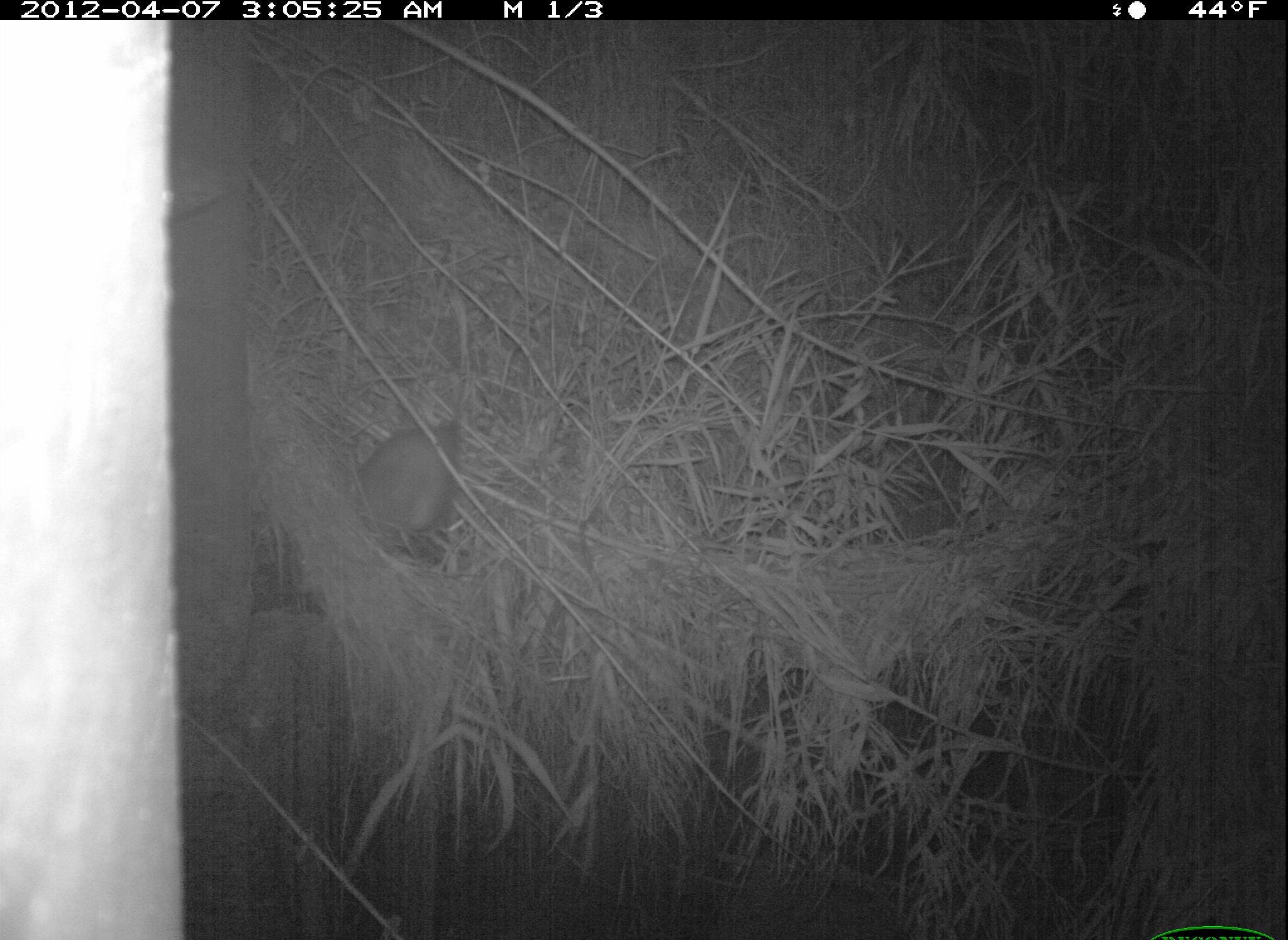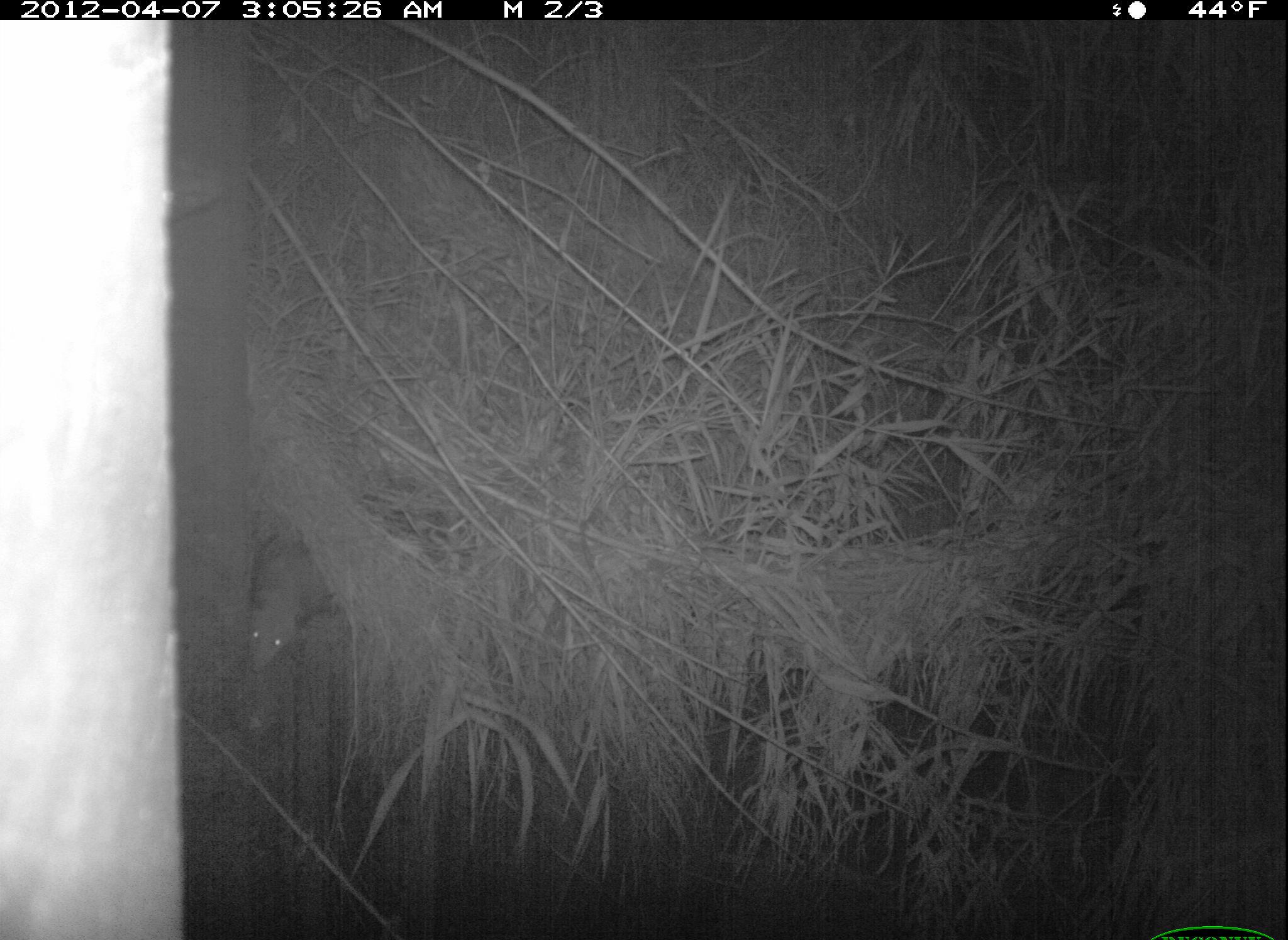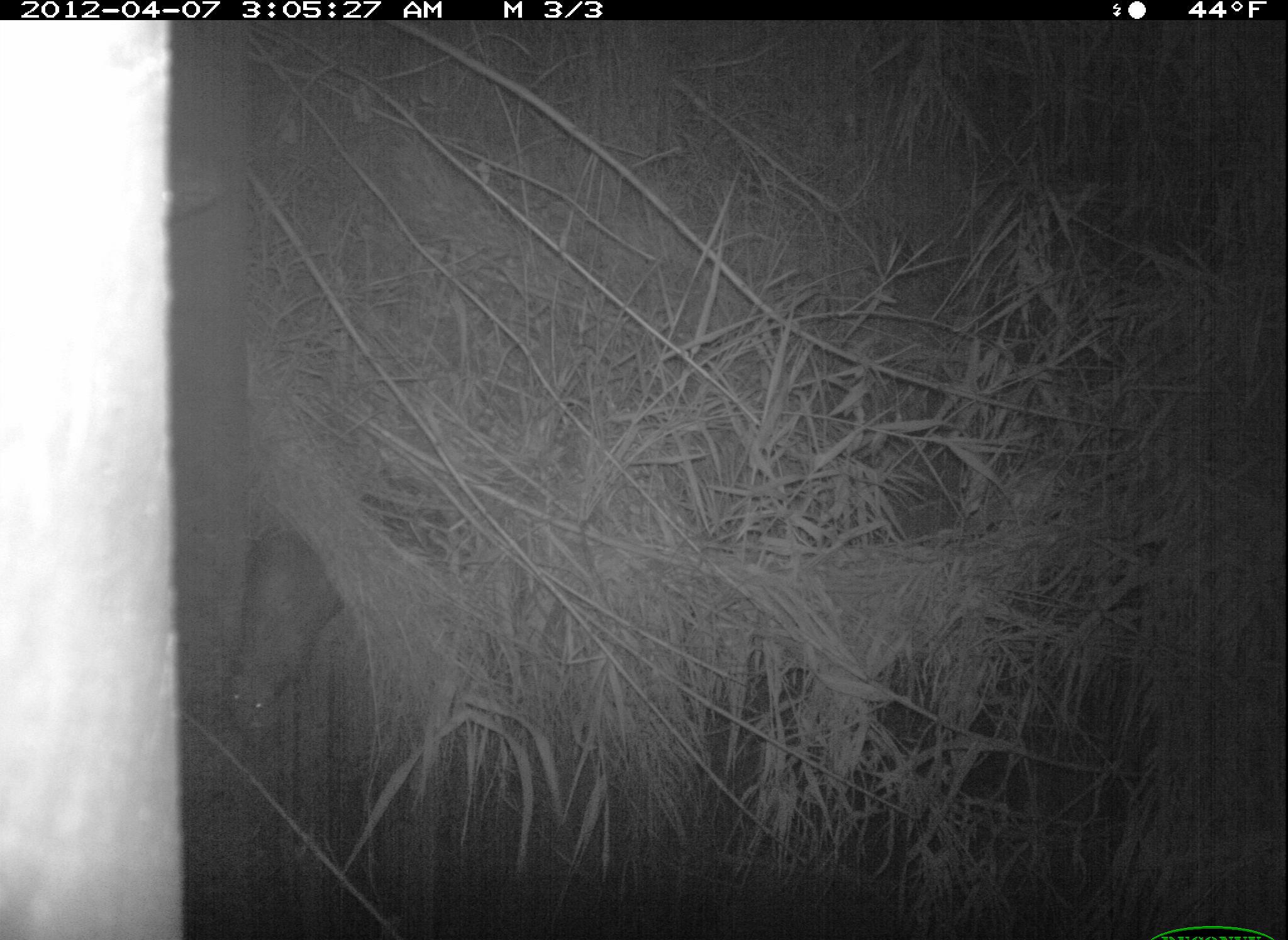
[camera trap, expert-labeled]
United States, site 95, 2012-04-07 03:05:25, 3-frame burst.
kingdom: Animalia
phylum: Chordata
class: Mammalia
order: Didelphimorphia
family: Didelphidae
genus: Didelphis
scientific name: Didelphis virginiana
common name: virginia opossum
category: opossum